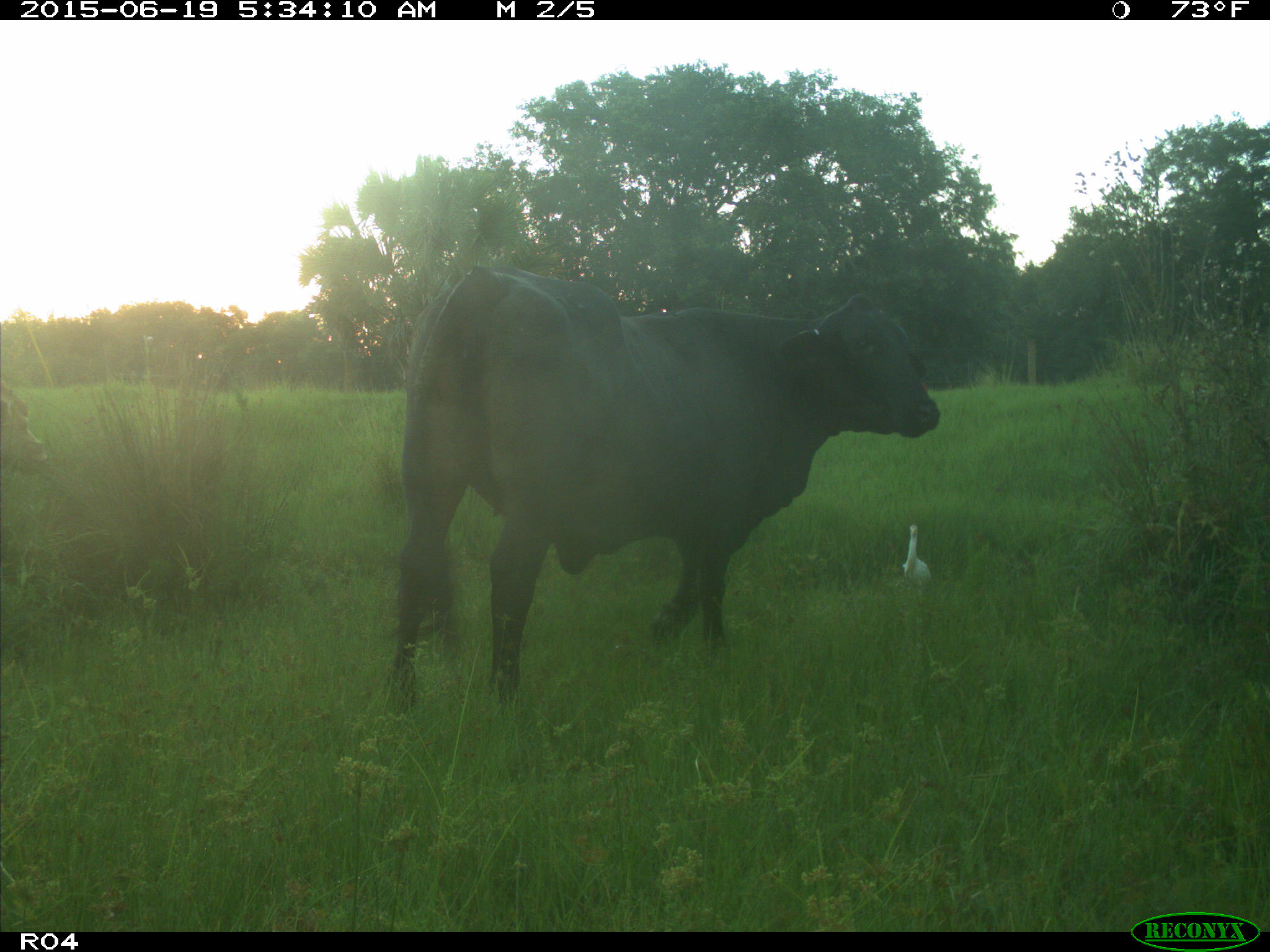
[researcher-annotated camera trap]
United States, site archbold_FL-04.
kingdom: Animalia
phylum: Chordata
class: Mammalia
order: Artiodactyla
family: Bovidae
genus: Bos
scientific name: Bos taurus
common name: domestic cow